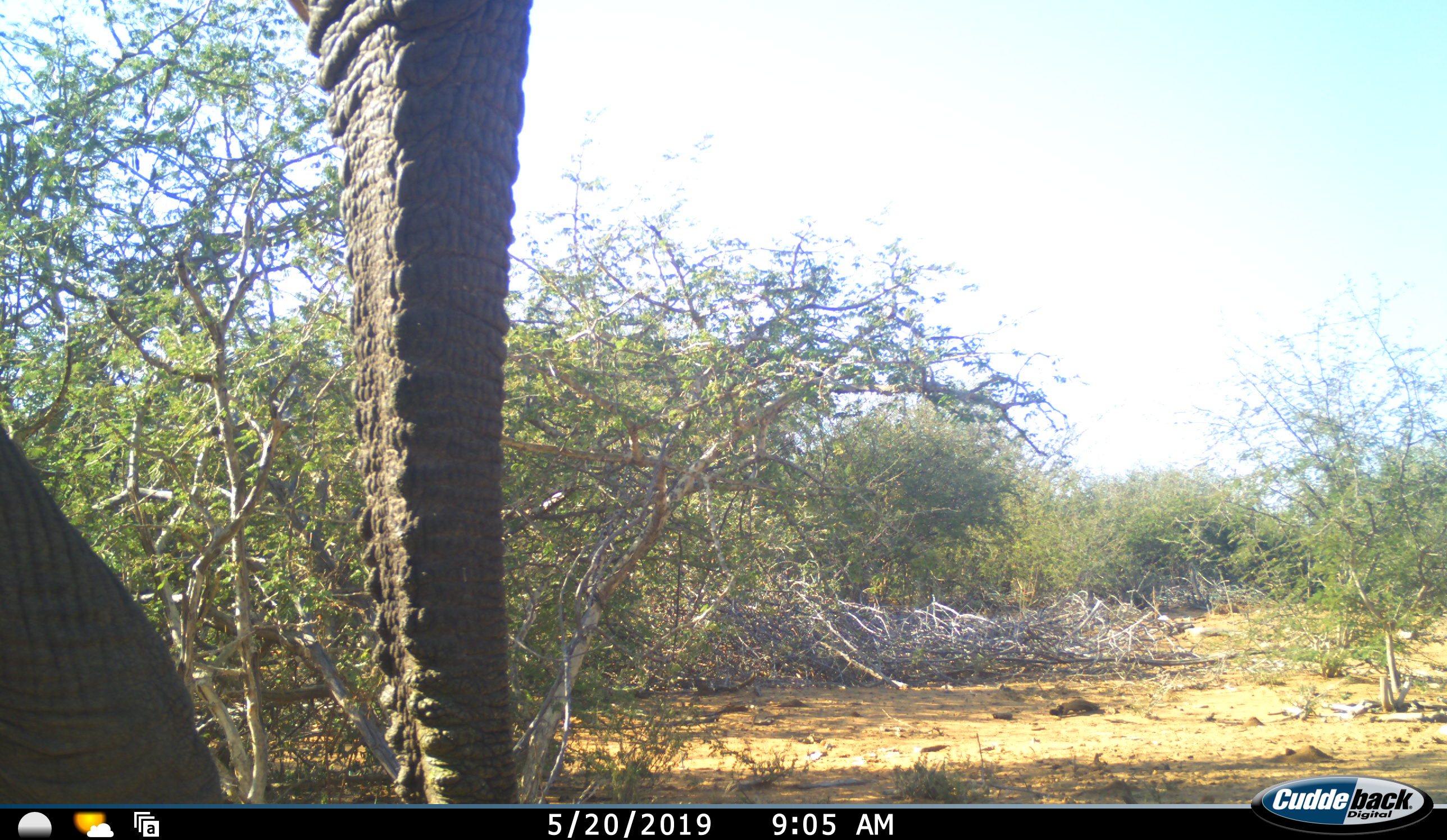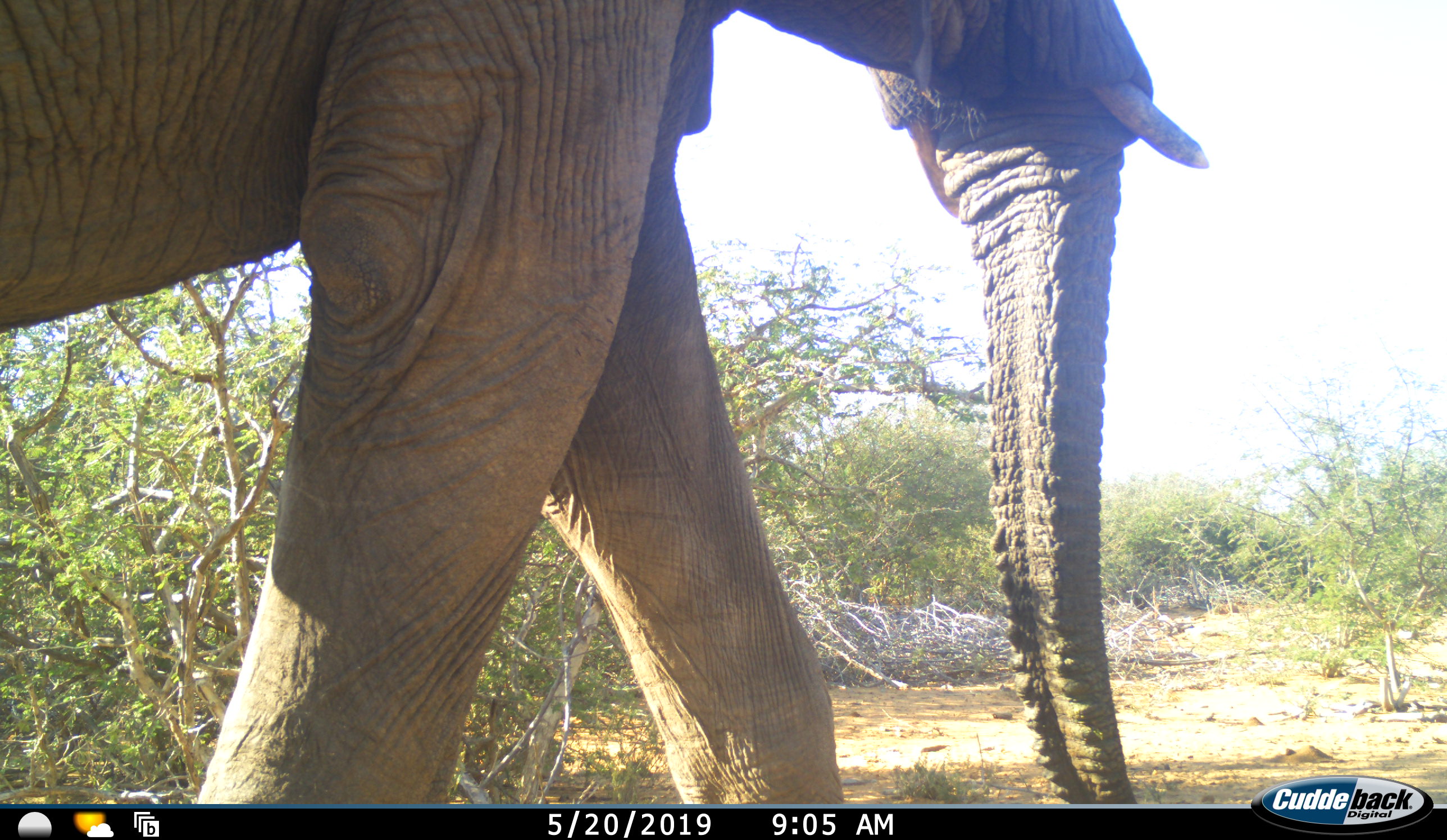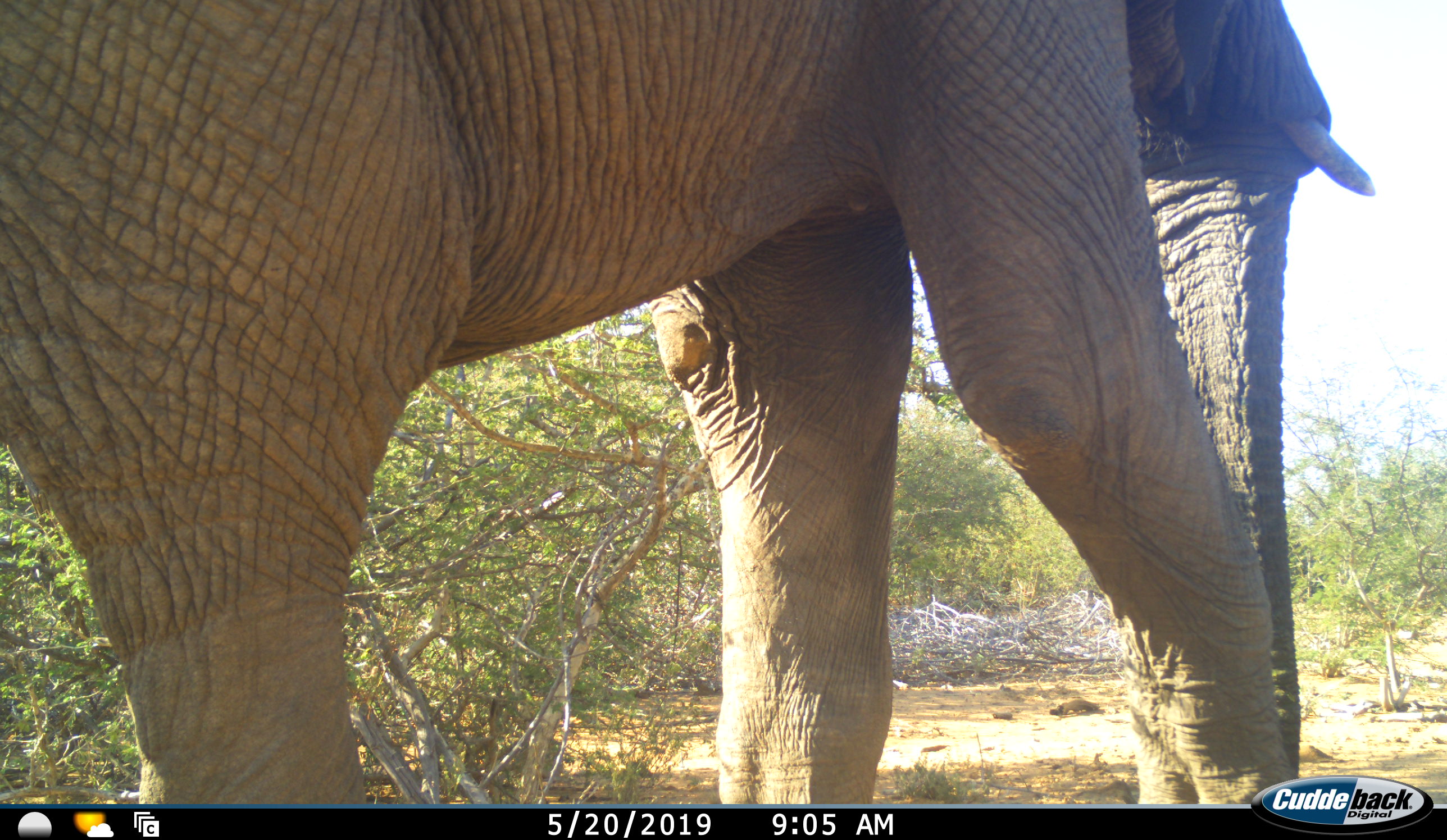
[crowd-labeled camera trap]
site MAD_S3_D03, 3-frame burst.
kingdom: Animalia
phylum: Chordata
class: Mammalia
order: Proboscidea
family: Elephantidae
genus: Loxodonta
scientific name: Loxodonta africana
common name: african bush elephant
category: elephant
Elephant (african bush elephant) (Loxodonta africana), count 1. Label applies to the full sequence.